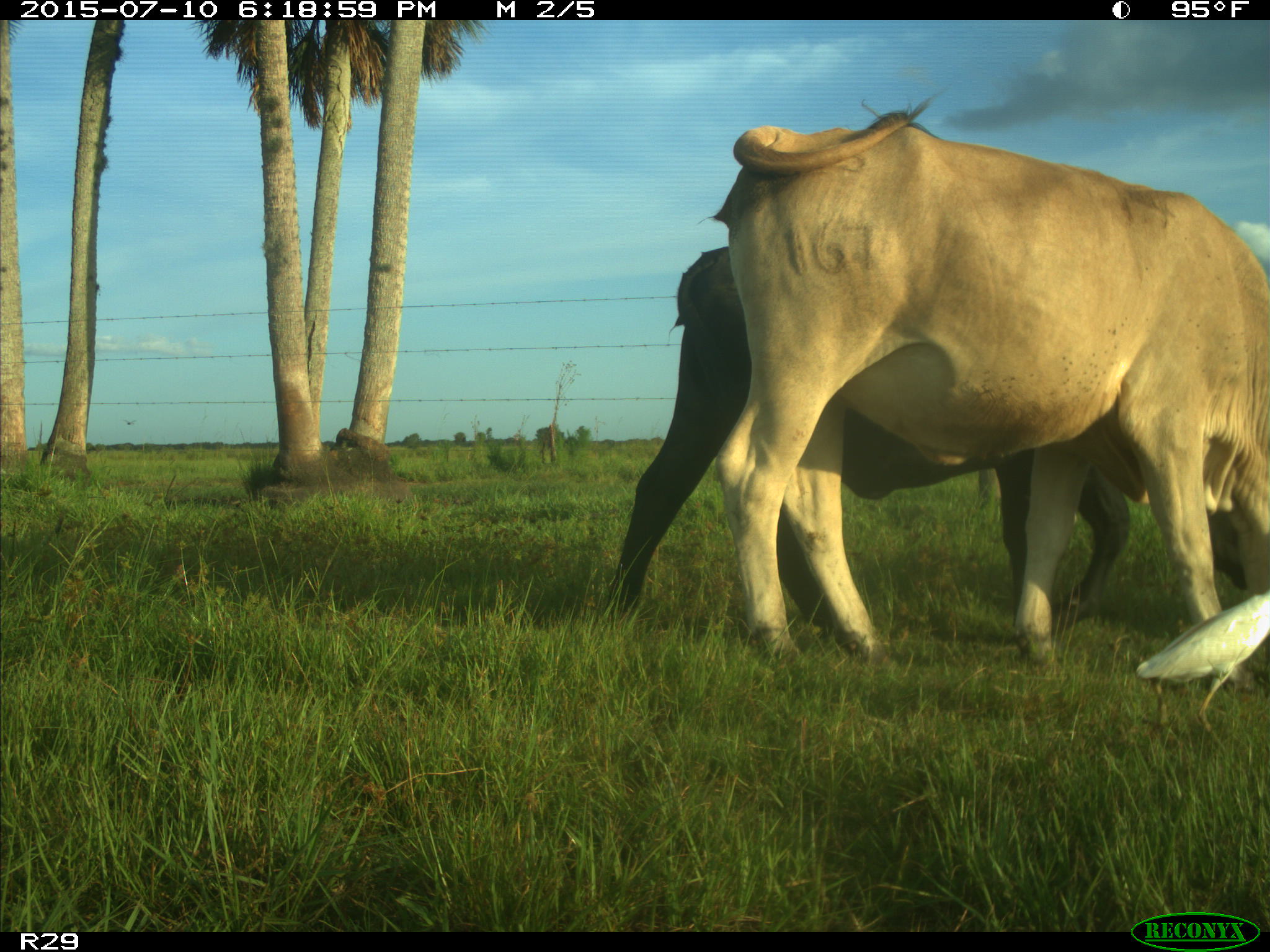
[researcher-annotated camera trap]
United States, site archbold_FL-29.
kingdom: Animalia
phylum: Chordata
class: Mammalia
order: Artiodactyla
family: Bovidae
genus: Bos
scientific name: Bos taurus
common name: domestic cow